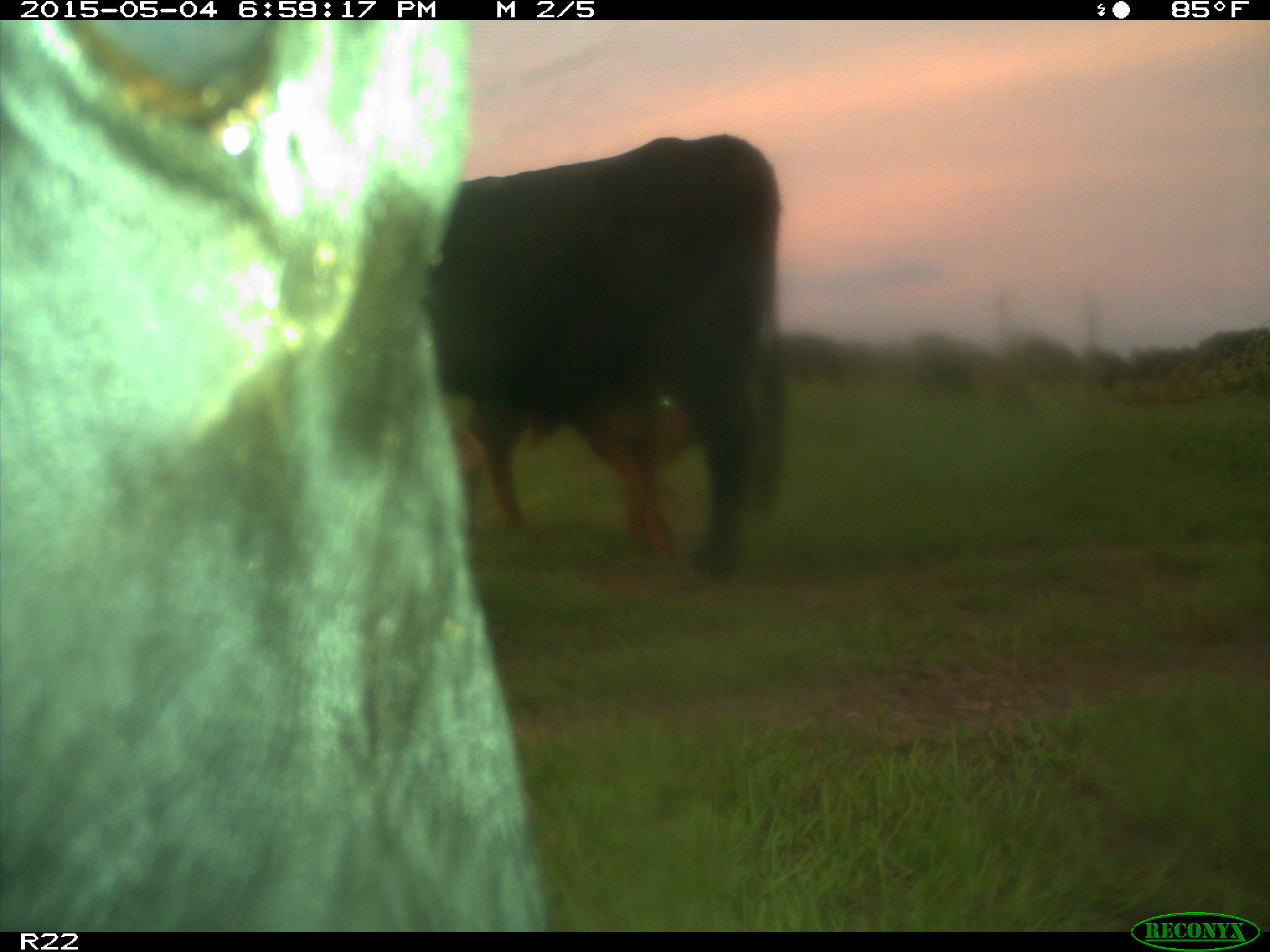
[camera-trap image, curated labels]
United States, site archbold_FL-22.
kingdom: Animalia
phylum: Chordata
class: Mammalia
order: Artiodactyla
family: Bovidae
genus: Bos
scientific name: Bos taurus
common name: domestic cow